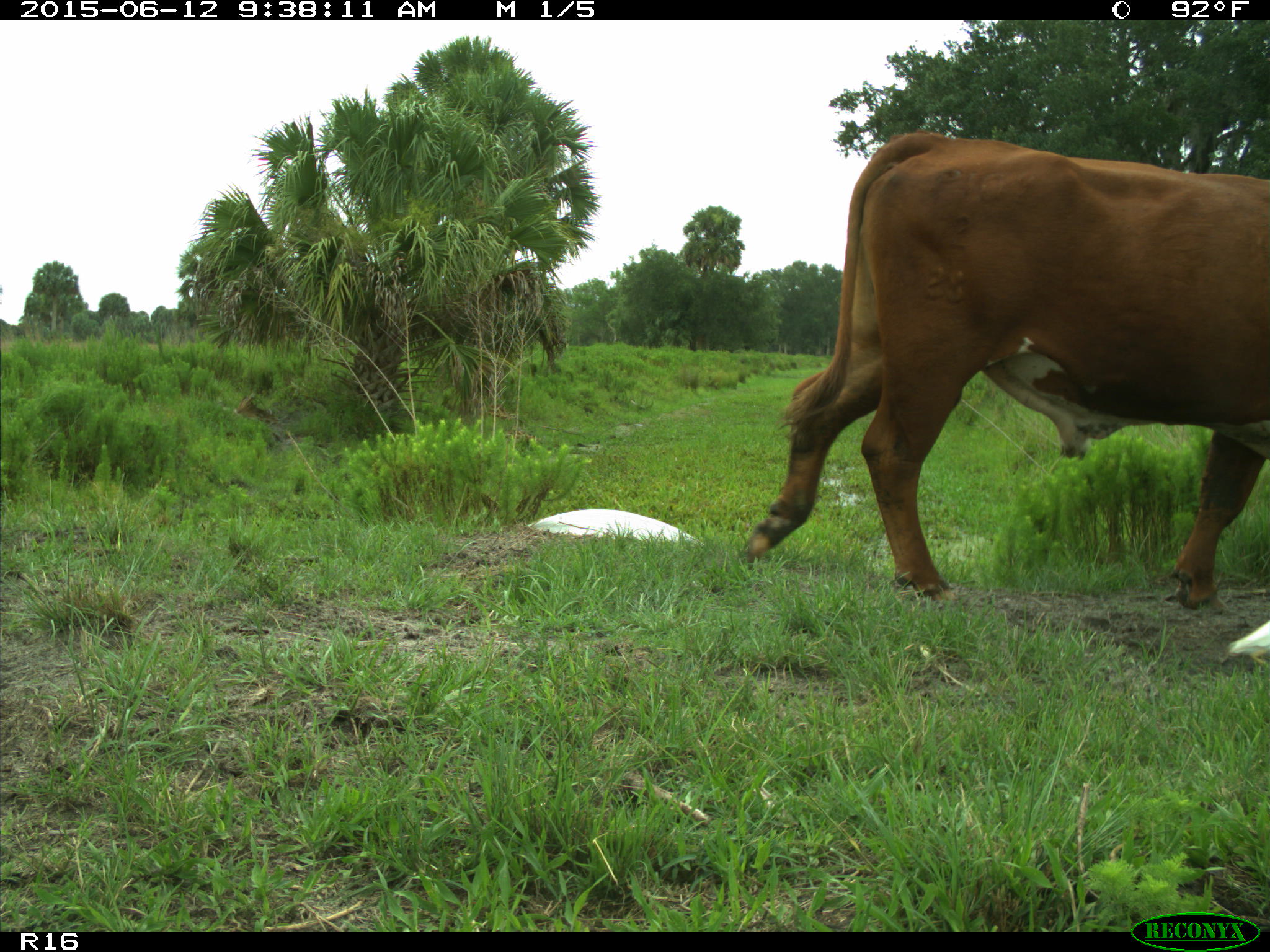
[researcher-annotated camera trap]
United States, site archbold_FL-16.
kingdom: Animalia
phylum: Chordata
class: Mammalia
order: Artiodactyla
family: Bovidae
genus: Bos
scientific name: Bos taurus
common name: domestic cow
Bos taurus (domestic cow).